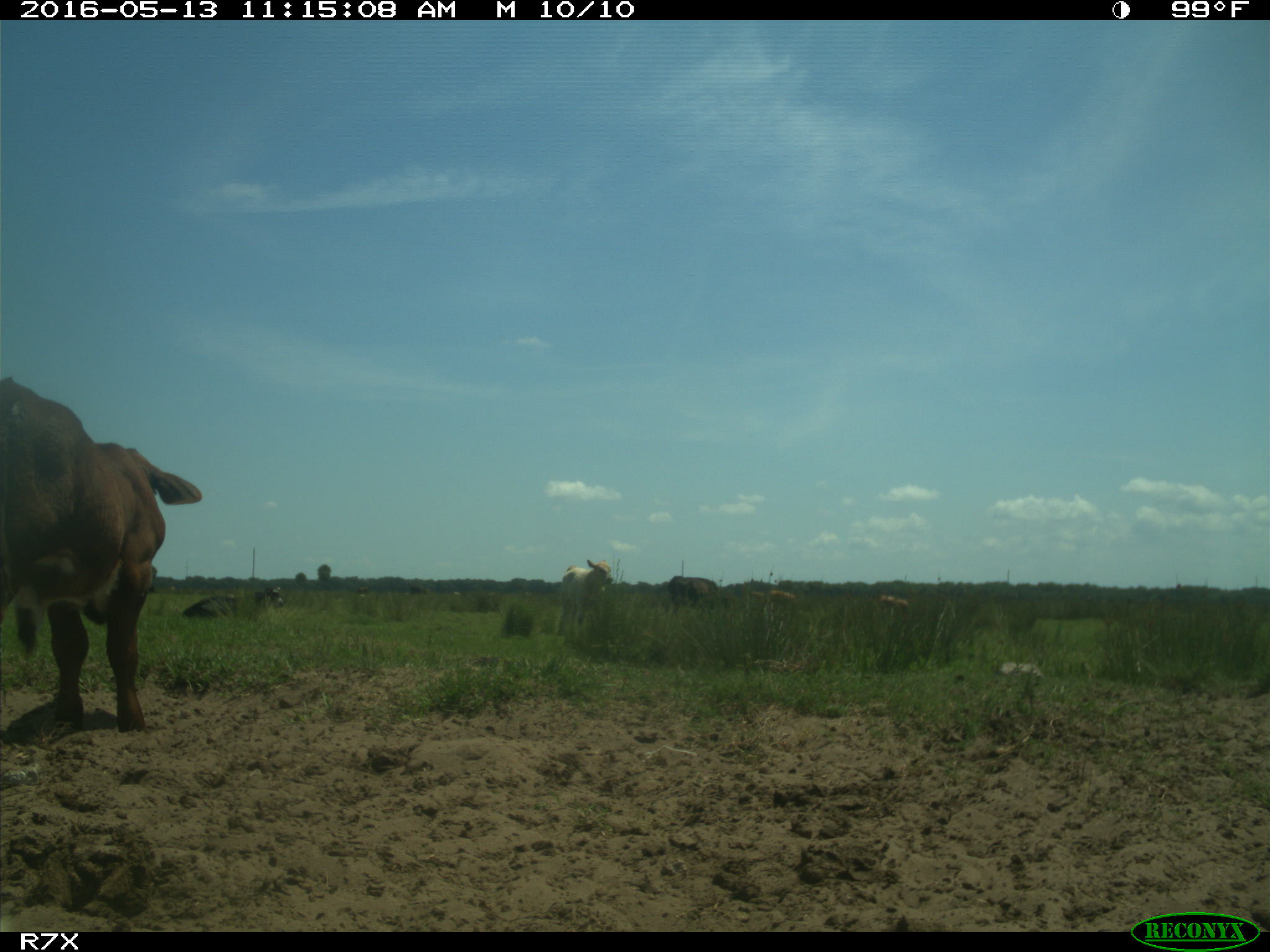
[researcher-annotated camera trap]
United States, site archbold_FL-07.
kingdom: Animalia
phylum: Chordata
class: Mammalia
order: Artiodactyla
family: Bovidae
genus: Bos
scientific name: Bos taurus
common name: domestic cow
Bos taurus (domestic cow).